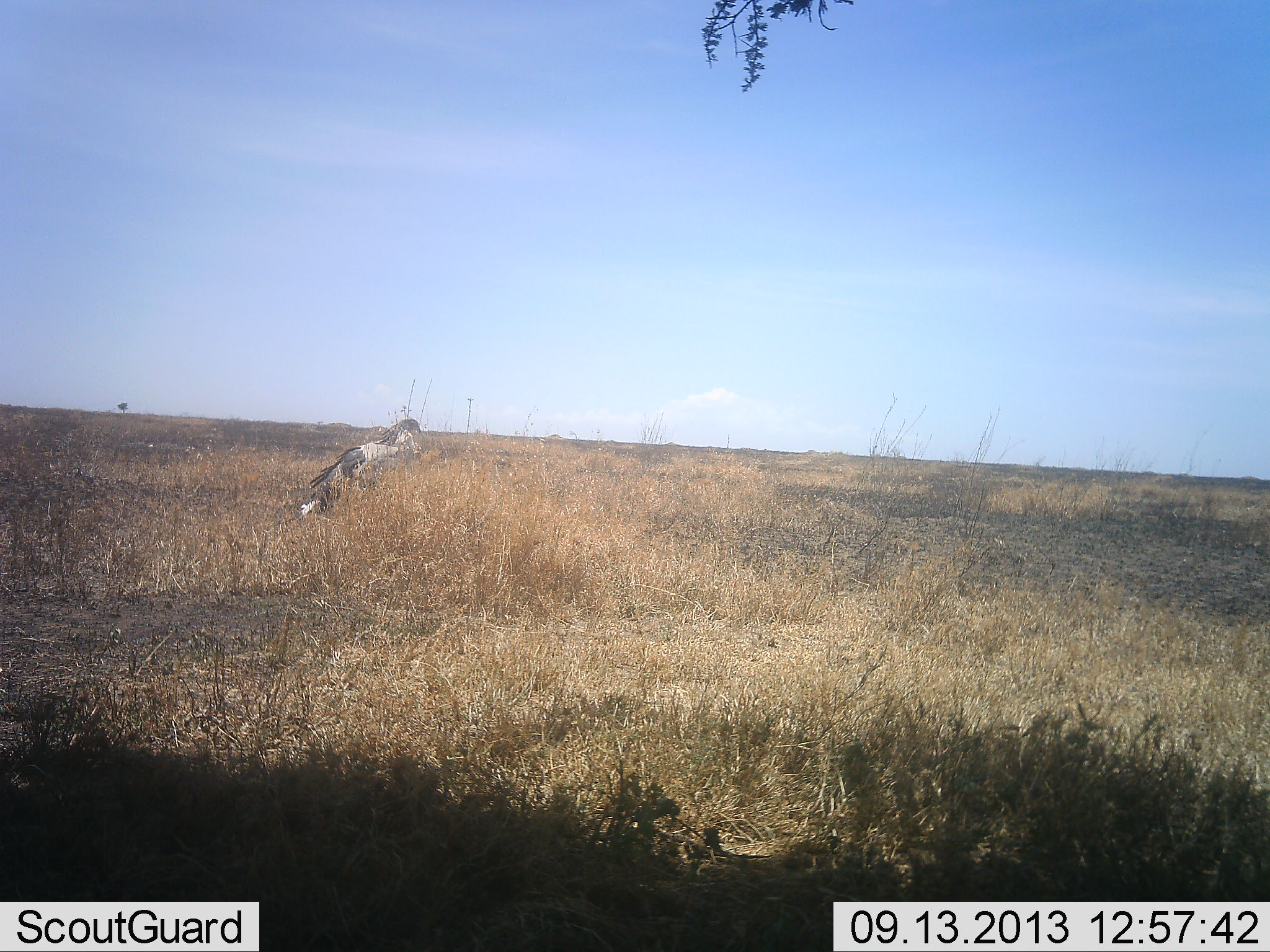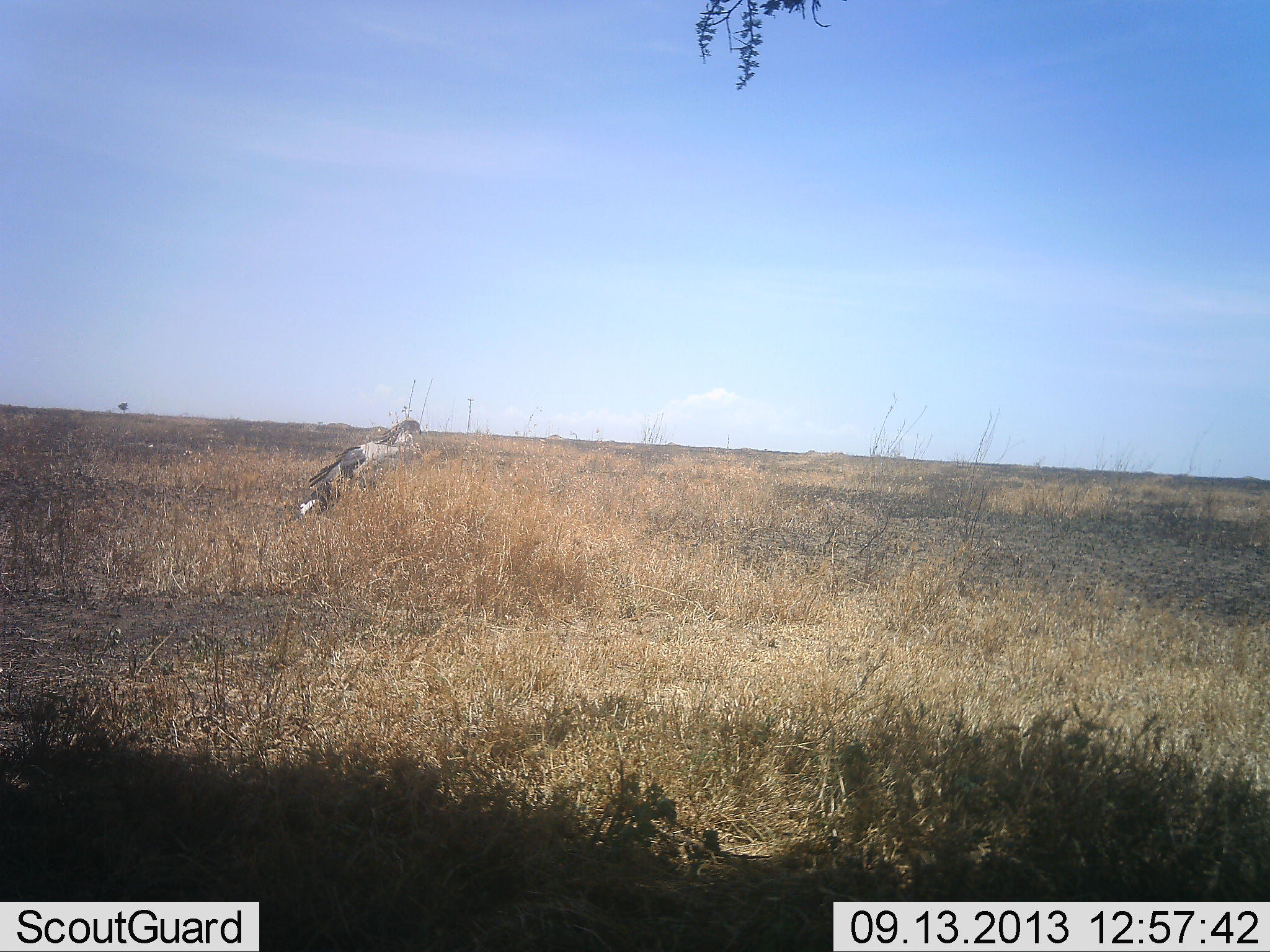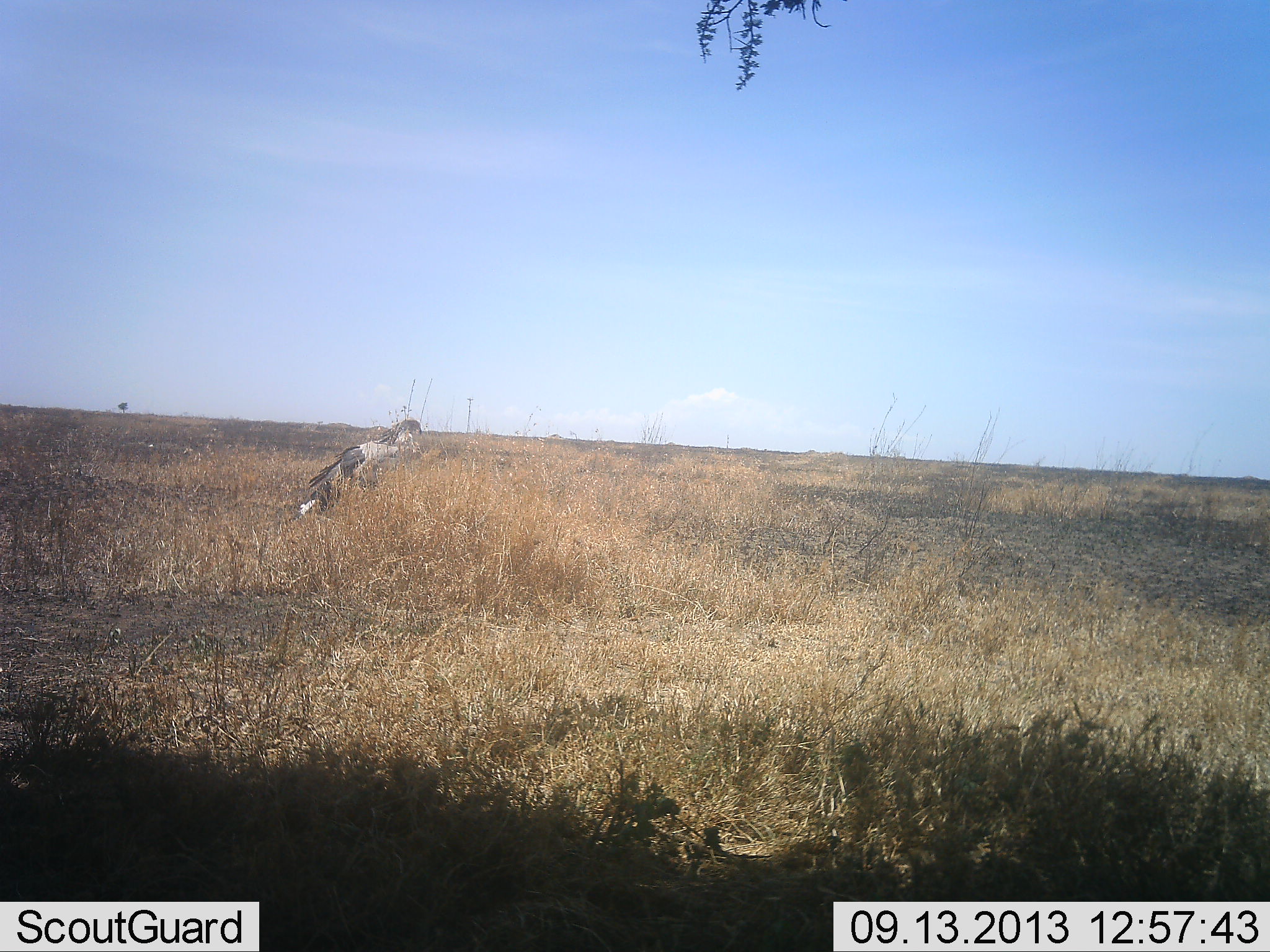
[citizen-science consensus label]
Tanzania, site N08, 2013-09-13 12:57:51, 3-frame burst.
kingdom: Animalia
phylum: Chordata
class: Aves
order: Accipitriformes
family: Sagittariidae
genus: Sagittarius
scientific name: Sagittarius serpentarius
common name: secretary bird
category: secretarybird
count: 1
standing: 100%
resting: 5%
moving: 0%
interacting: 0%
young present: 0%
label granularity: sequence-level